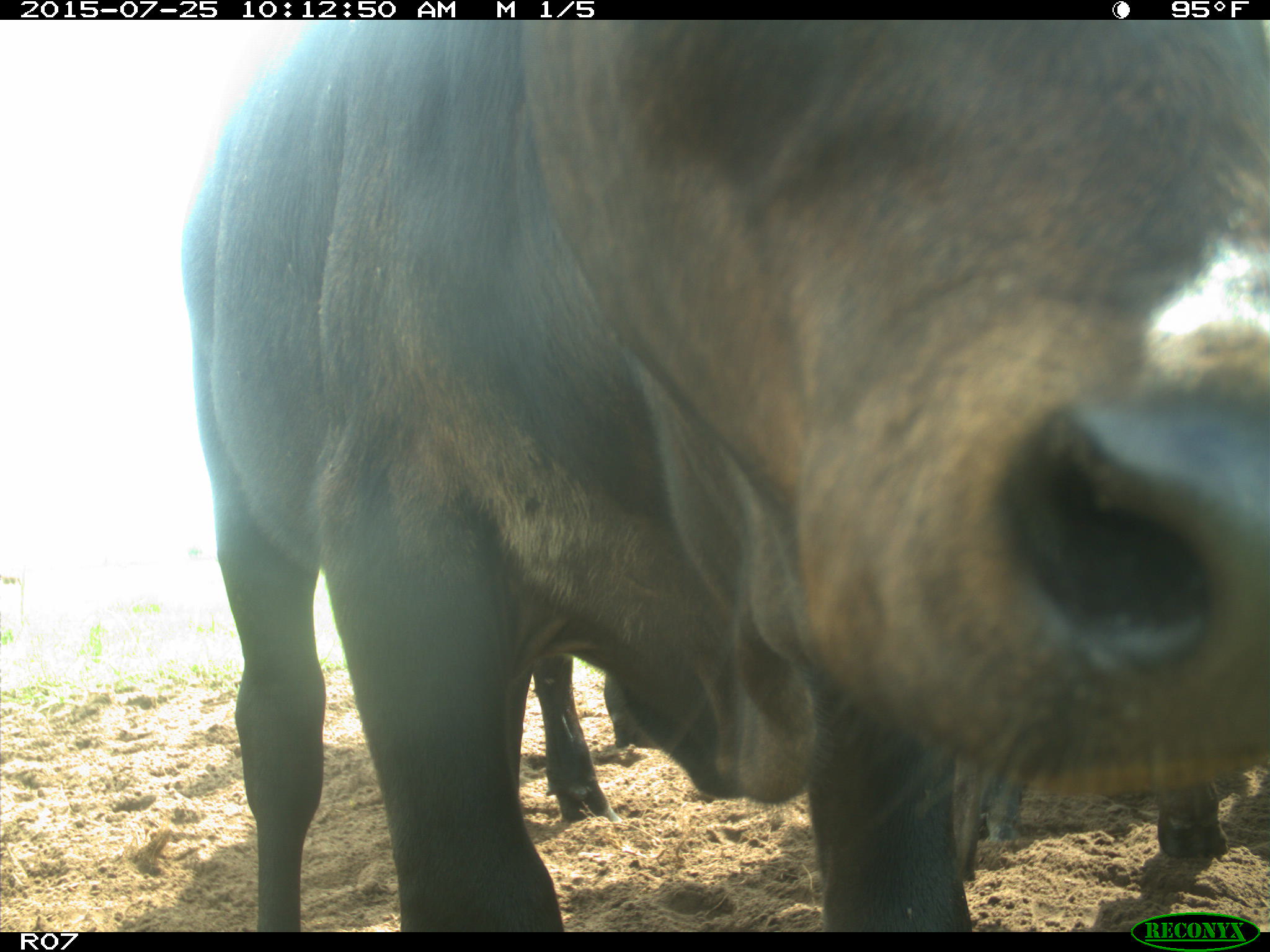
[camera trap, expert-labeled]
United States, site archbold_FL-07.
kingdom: Animalia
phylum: Chordata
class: Mammalia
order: Artiodactyla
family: Bovidae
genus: Bos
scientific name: Bos taurus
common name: domestic cow